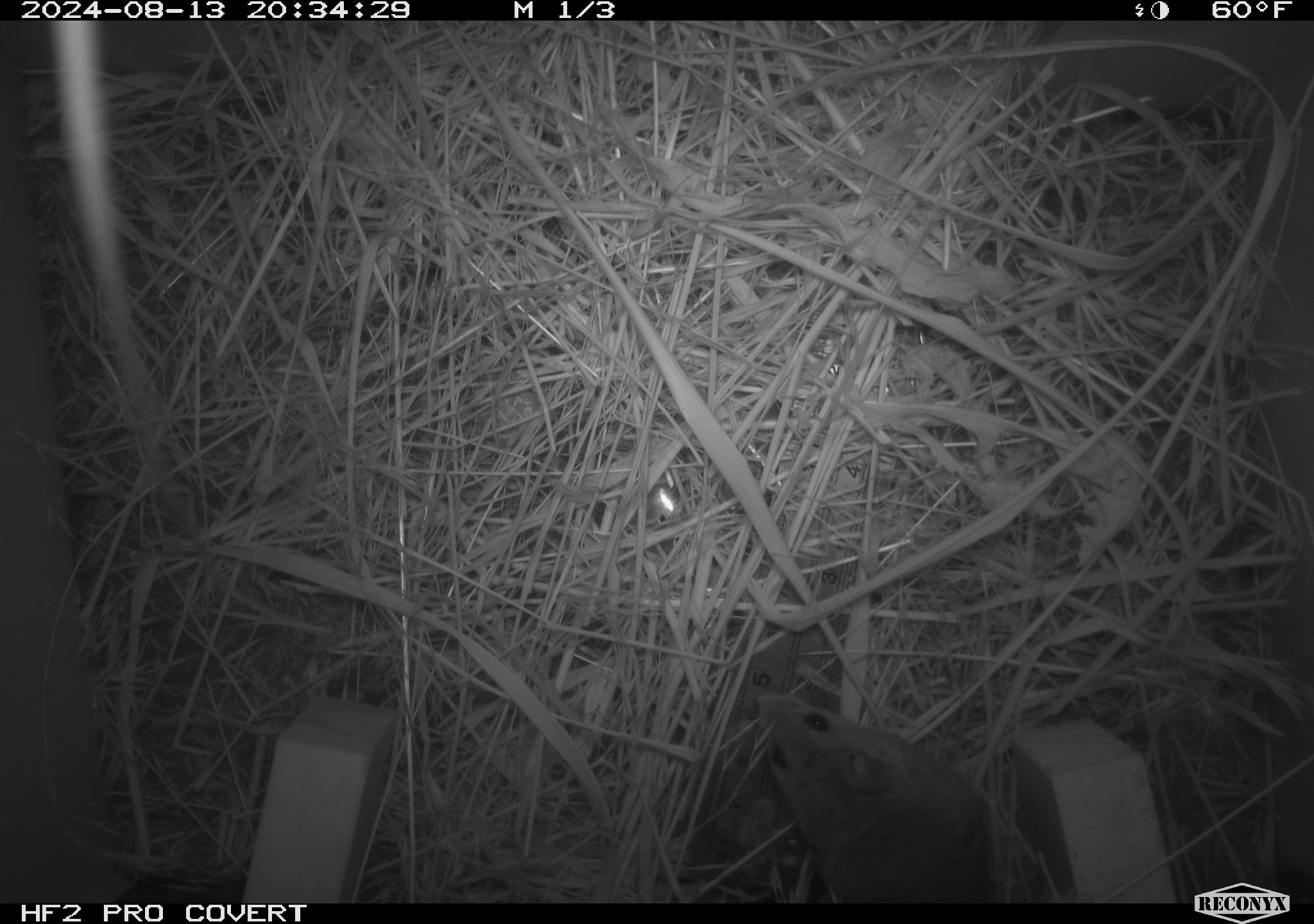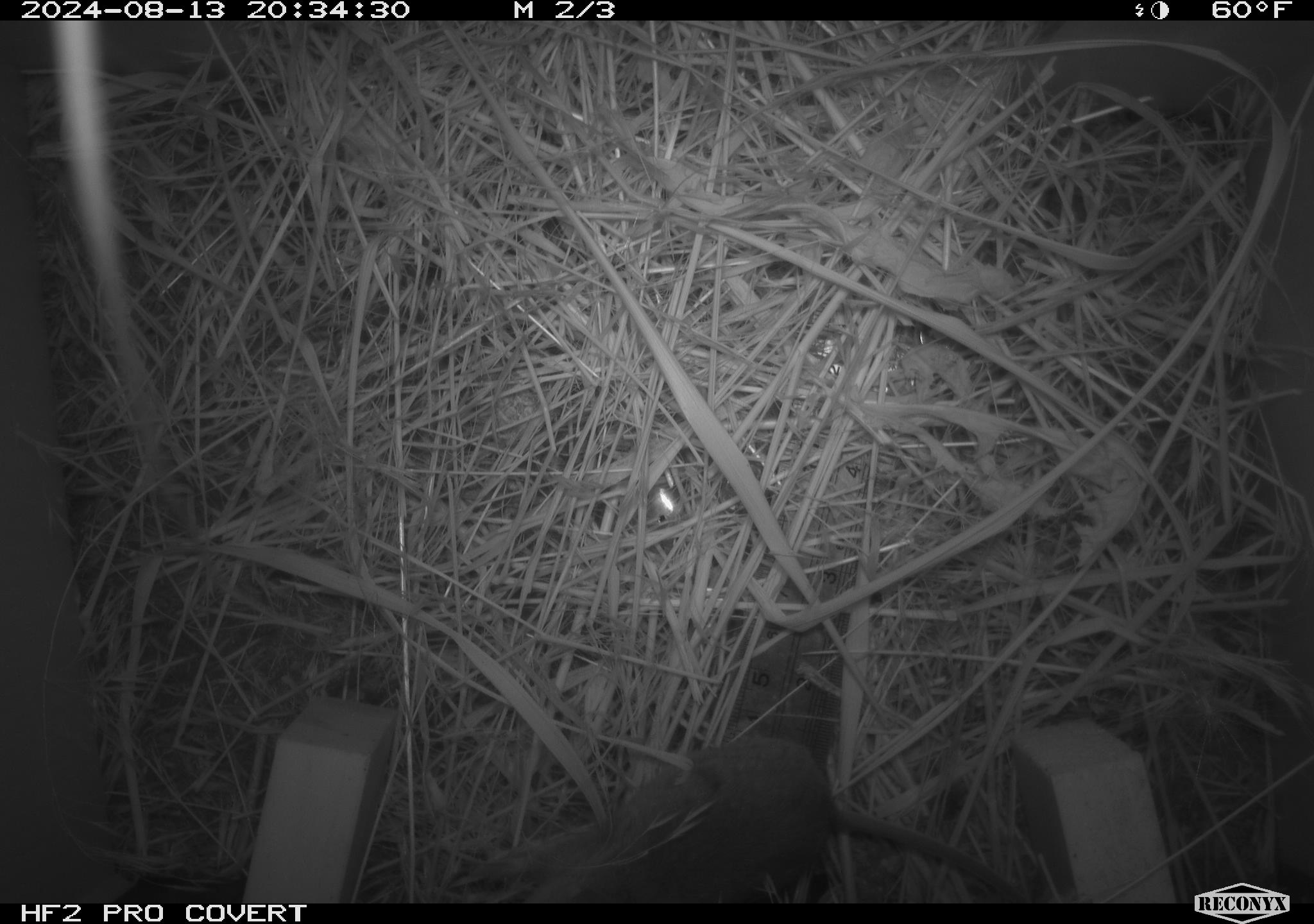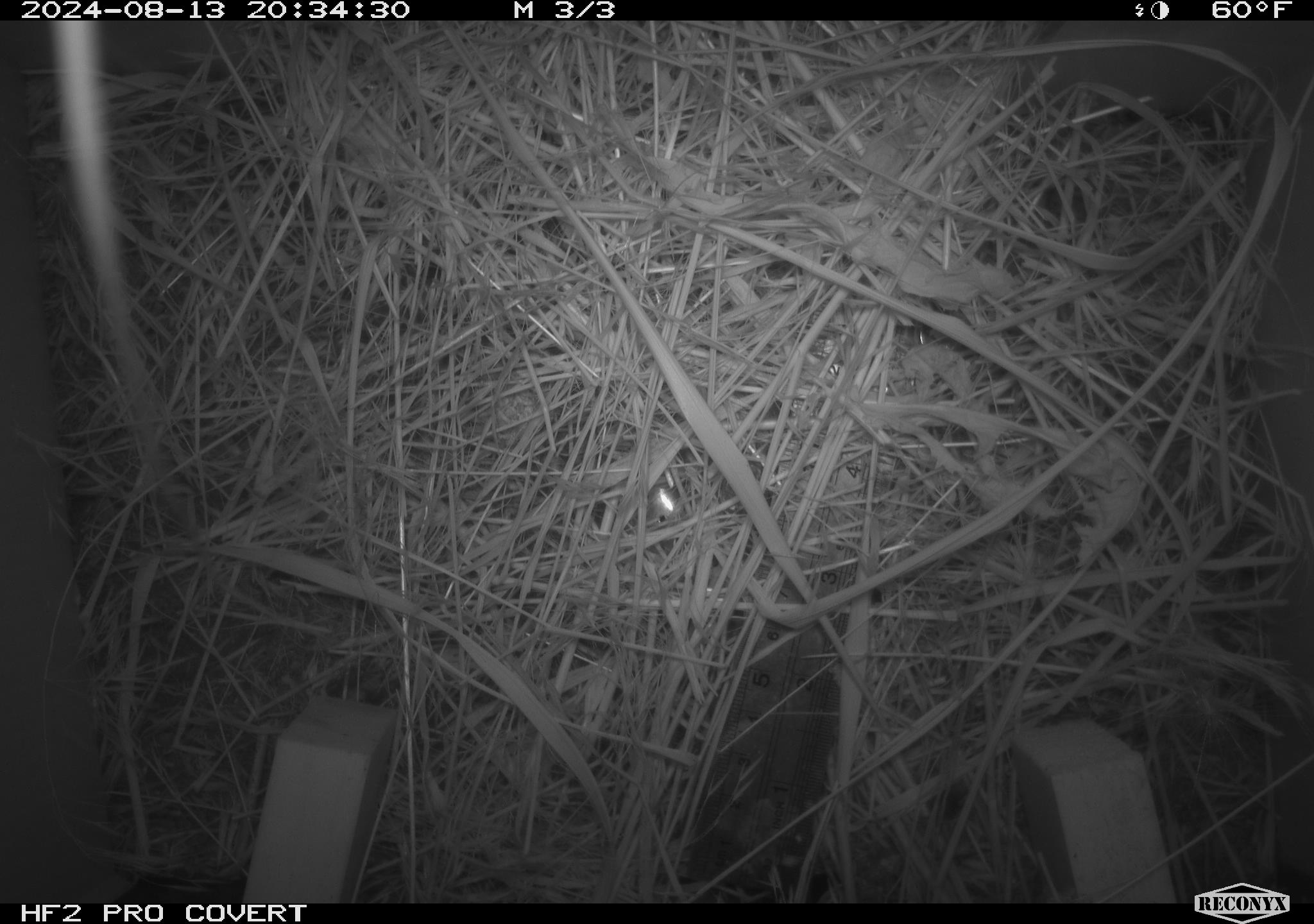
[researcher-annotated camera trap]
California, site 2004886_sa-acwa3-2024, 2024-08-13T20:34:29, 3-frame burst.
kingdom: Animalia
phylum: Chordata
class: Mammalia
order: Rodentia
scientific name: Rodentia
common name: mouse species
Mouse species (Rodentia).